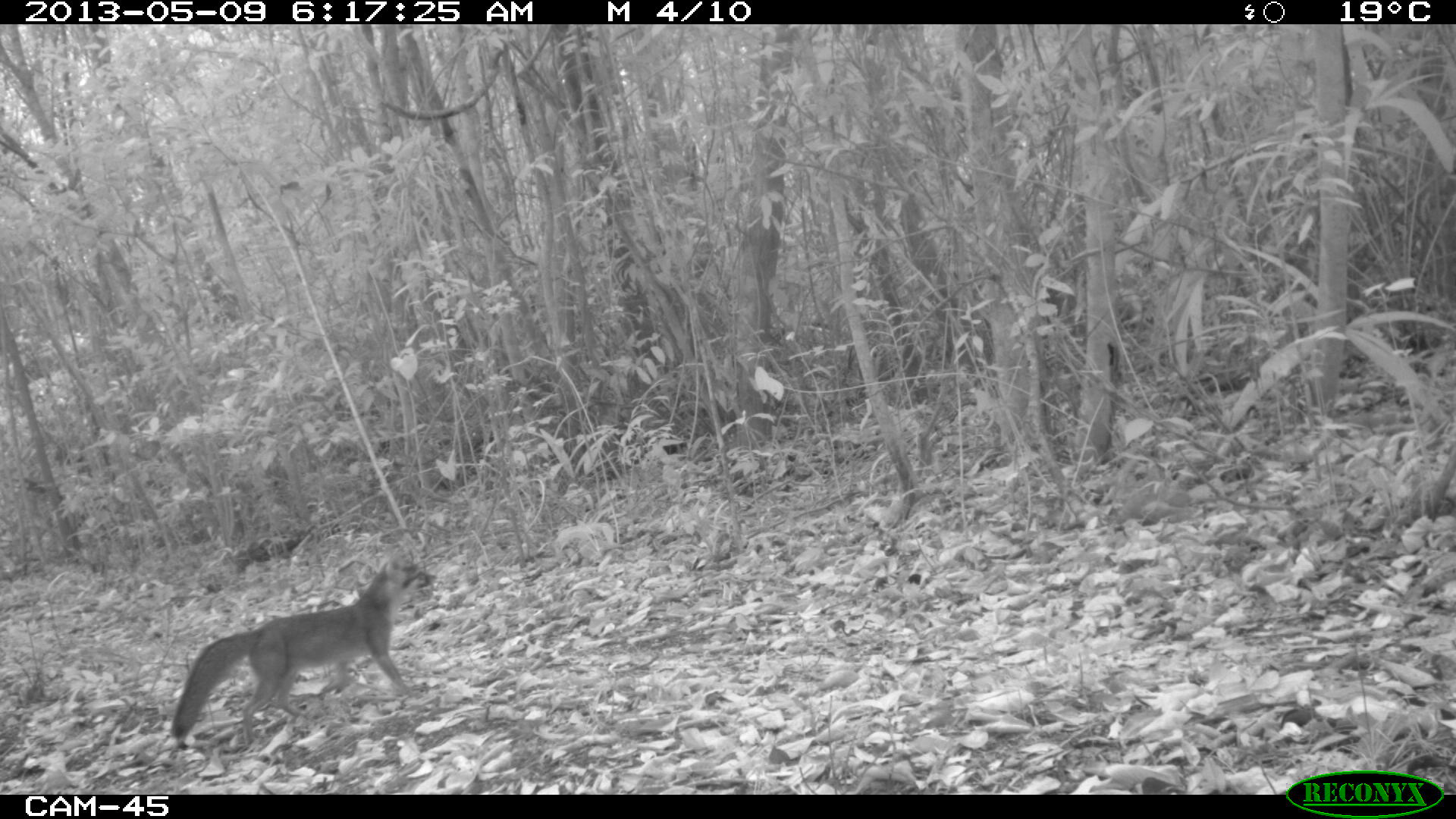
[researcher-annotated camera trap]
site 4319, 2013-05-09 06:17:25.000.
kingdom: Animalia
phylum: Chordata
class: Mammalia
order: Carnivora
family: Canidae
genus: Urocyon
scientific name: Urocyon cinereoargenteus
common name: gray fox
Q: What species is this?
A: Urocyon cinereoargenteus (gray fox).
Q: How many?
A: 1.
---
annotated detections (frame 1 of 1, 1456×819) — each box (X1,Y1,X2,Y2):
urocyon cinereoargenteus: (167,559,437,744)